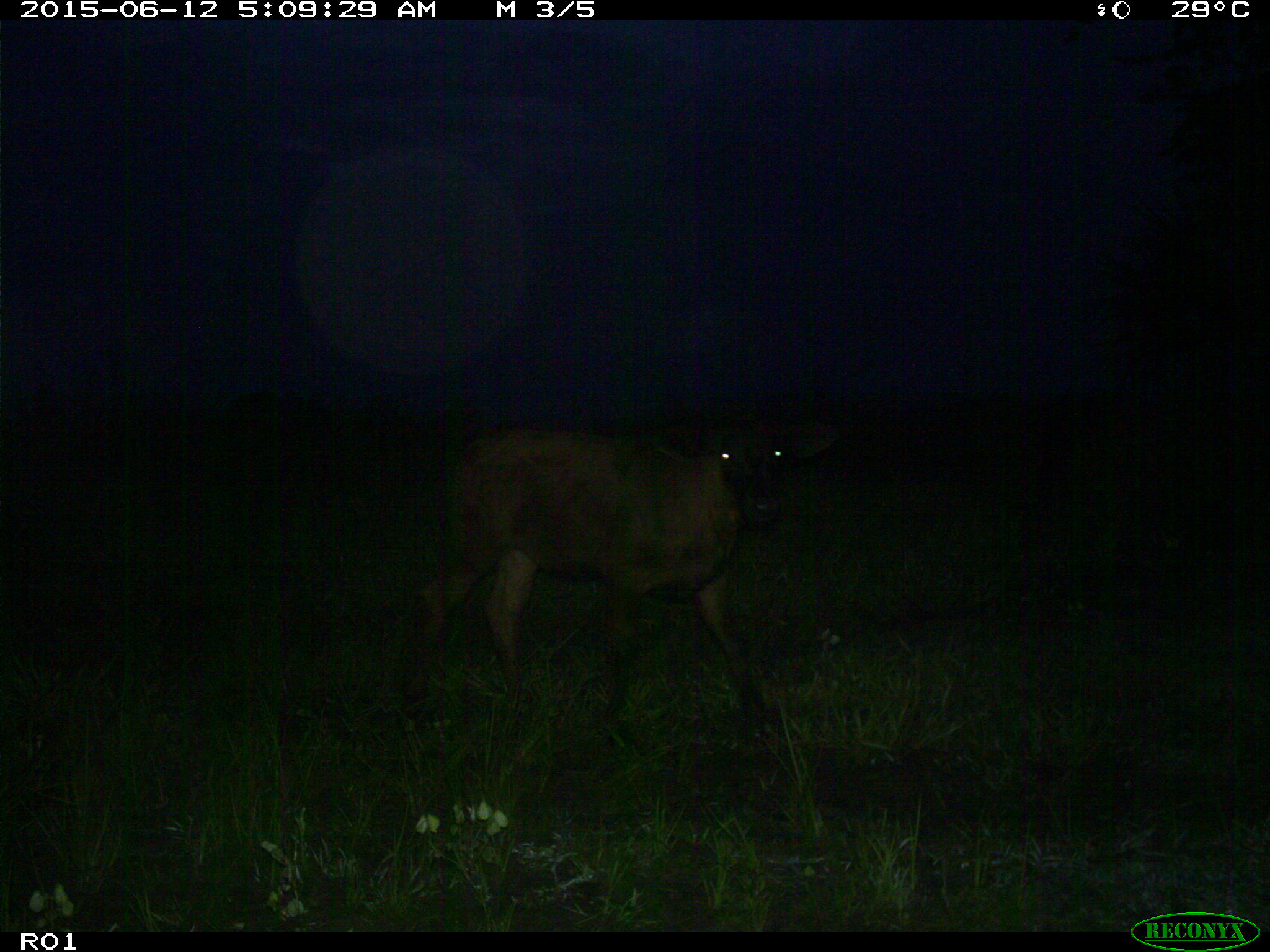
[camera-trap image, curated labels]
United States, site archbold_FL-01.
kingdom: Animalia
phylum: Chordata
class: Mammalia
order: Artiodactyla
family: Bovidae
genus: Bos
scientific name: Bos taurus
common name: domestic cow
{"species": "Bos taurus (domestic cow)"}